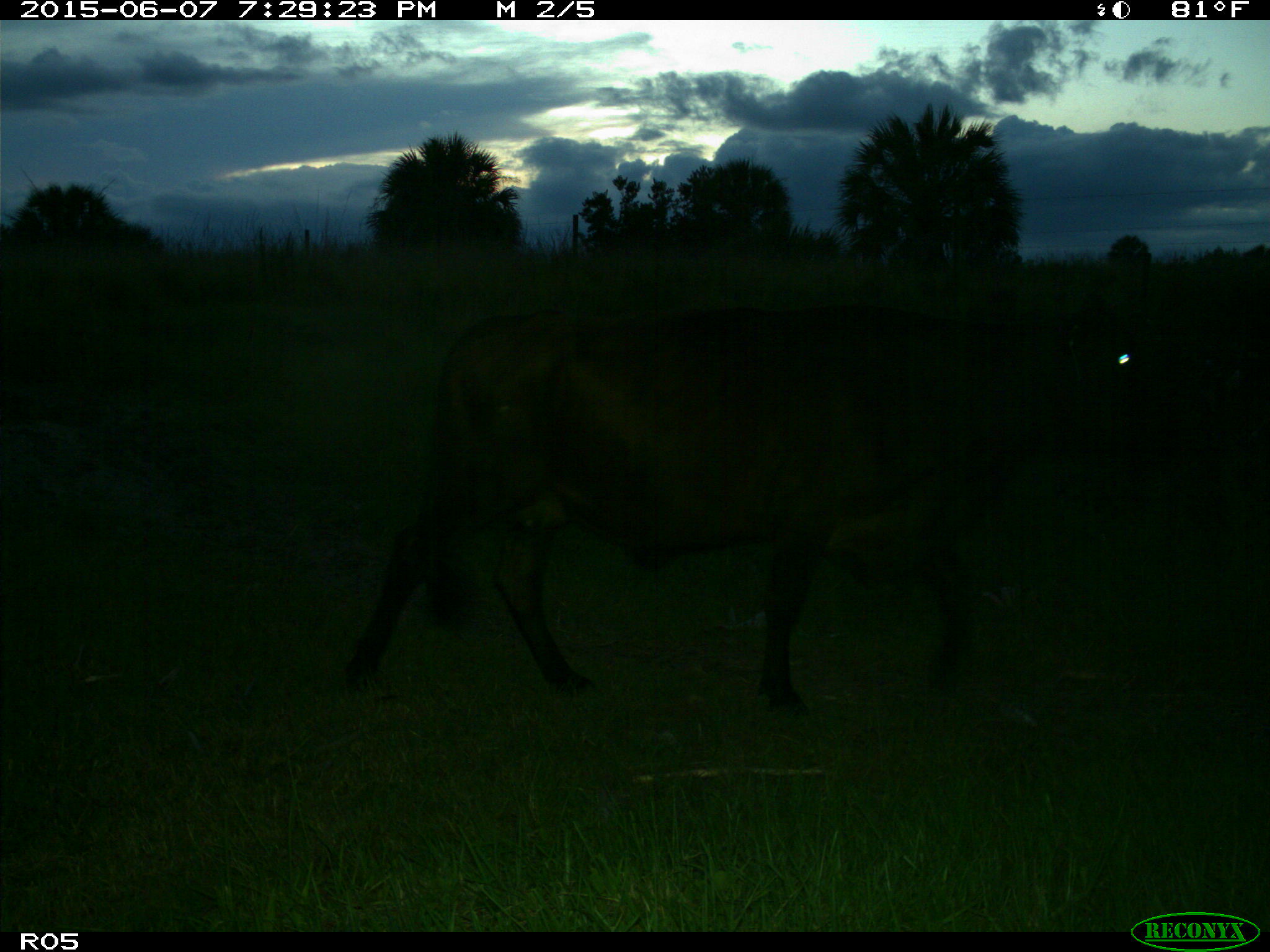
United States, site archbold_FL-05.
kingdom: Animalia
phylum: Chordata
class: Mammalia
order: Artiodactyla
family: Bovidae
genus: Bos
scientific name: Bos taurus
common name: domestic cow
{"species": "Bos taurus (domestic cow)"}